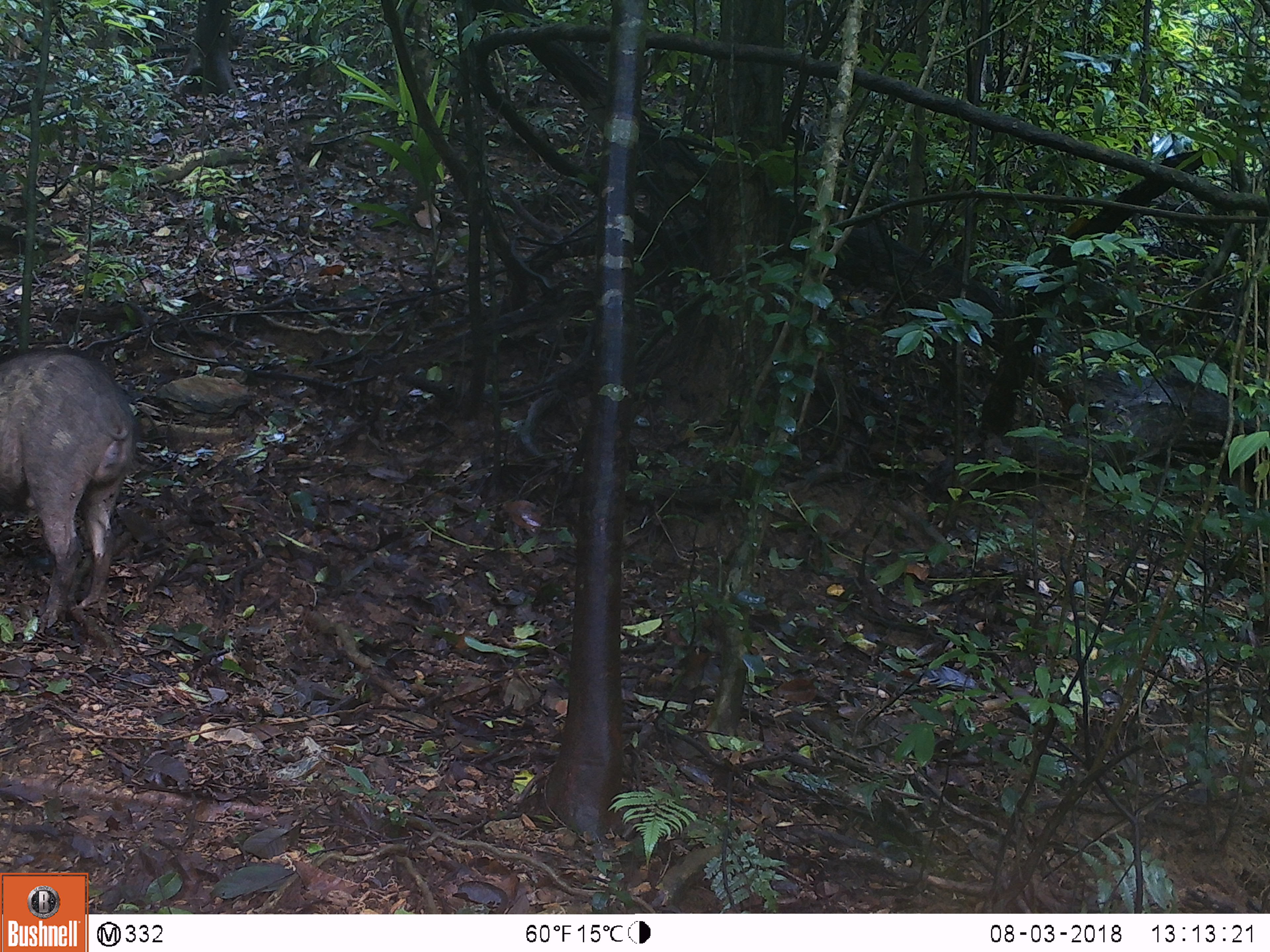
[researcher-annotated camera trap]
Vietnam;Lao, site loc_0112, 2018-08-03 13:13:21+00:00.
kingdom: Animalia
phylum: Chordata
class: Mammalia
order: Artiodactyla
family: Suidae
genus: Sus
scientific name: Sus scrofa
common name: eurasian wild pig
Eurasian wild pig (Sus scrofa). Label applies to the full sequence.